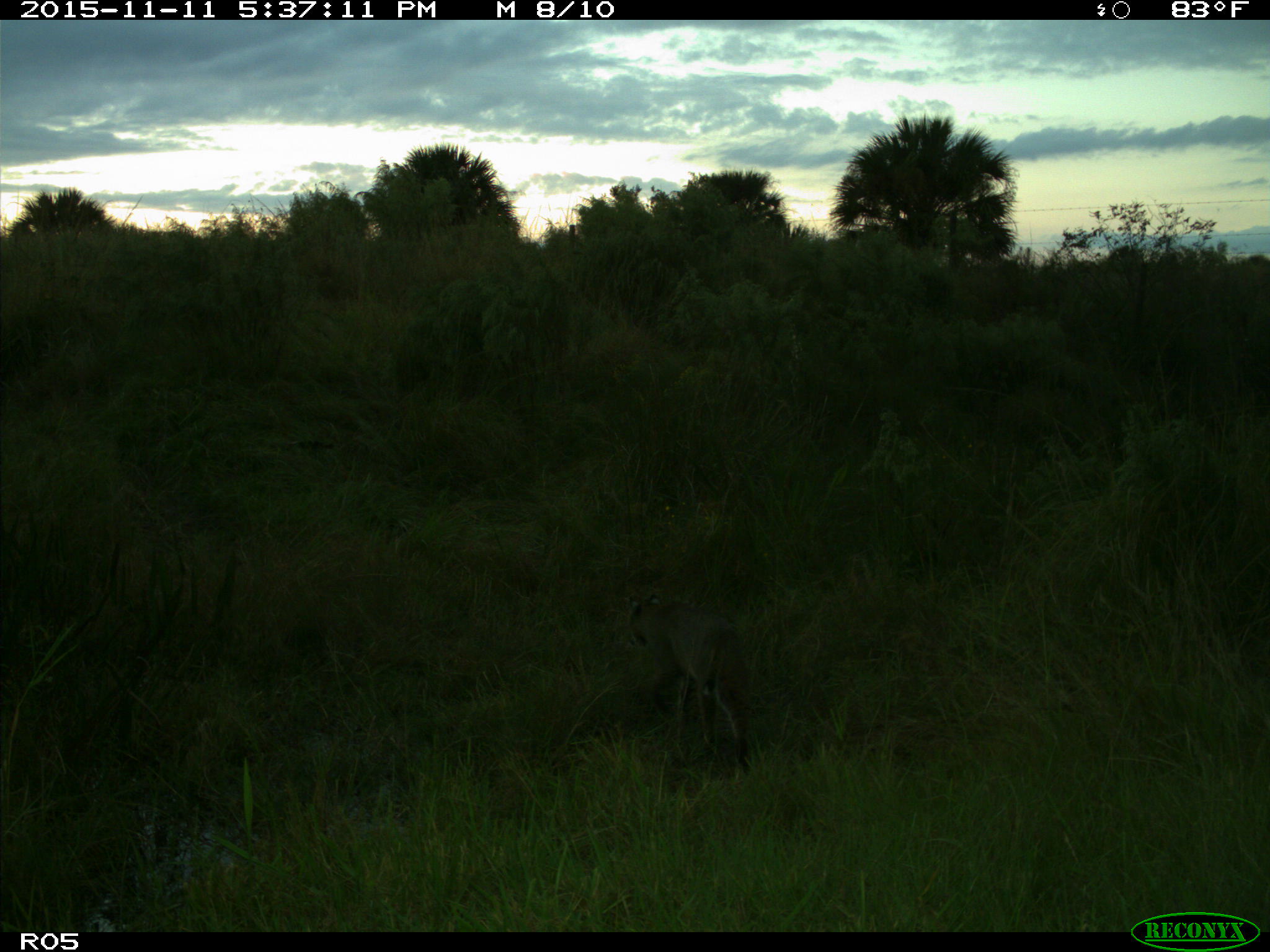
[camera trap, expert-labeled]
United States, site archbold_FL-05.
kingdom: Animalia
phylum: Chordata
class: Mammalia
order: Carnivora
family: Felidae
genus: Lynx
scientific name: Lynx rufus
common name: bobcat